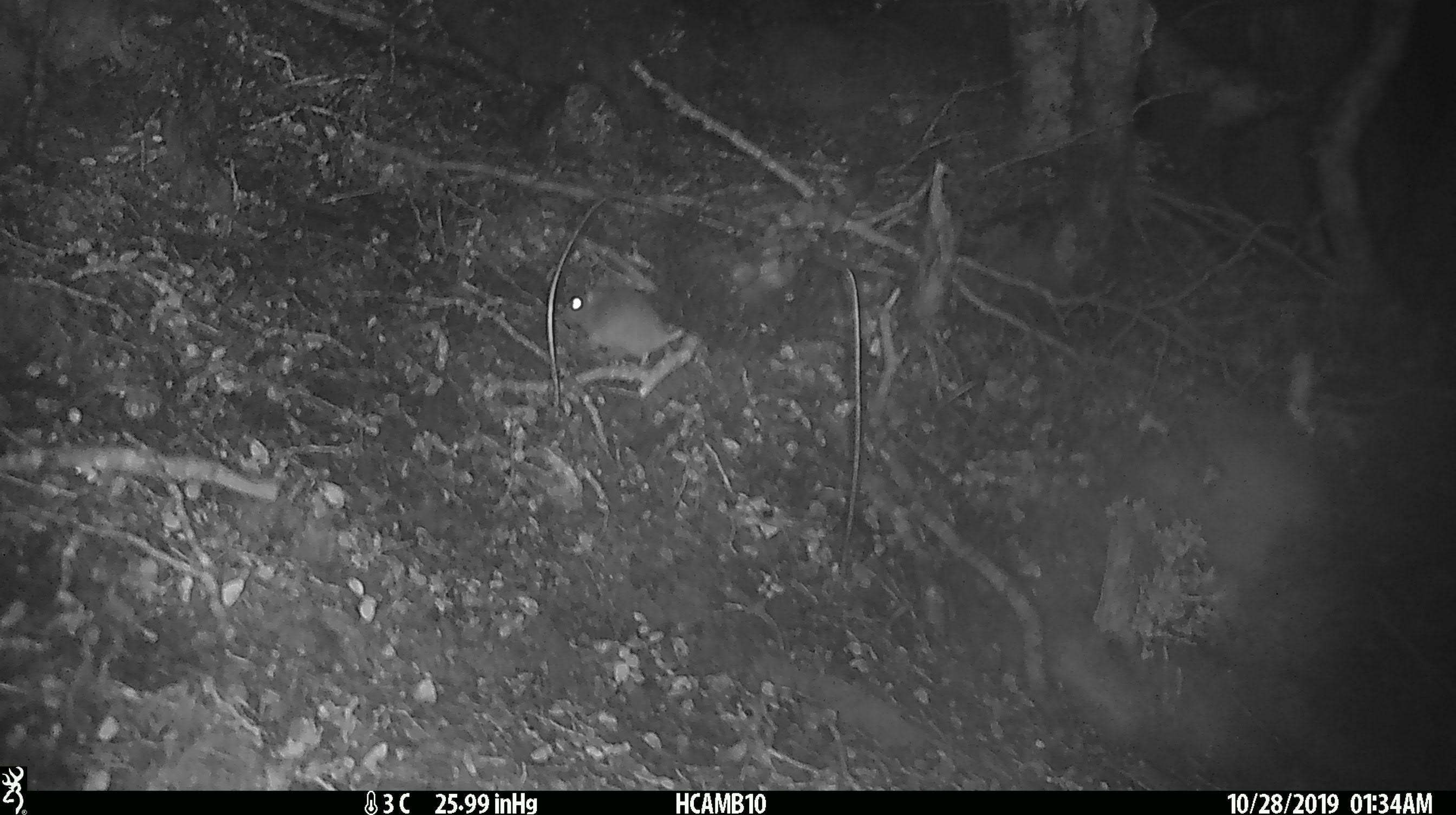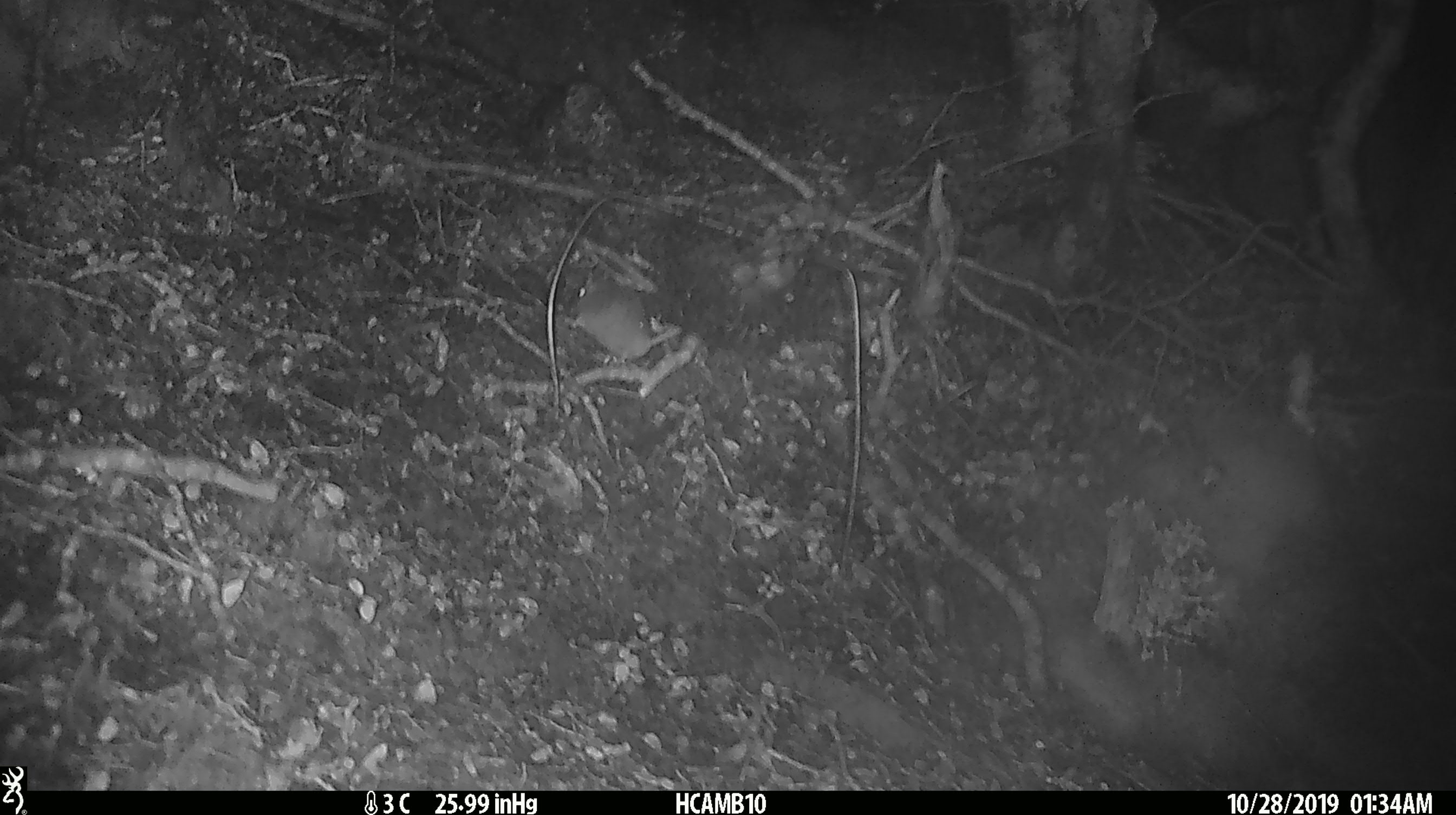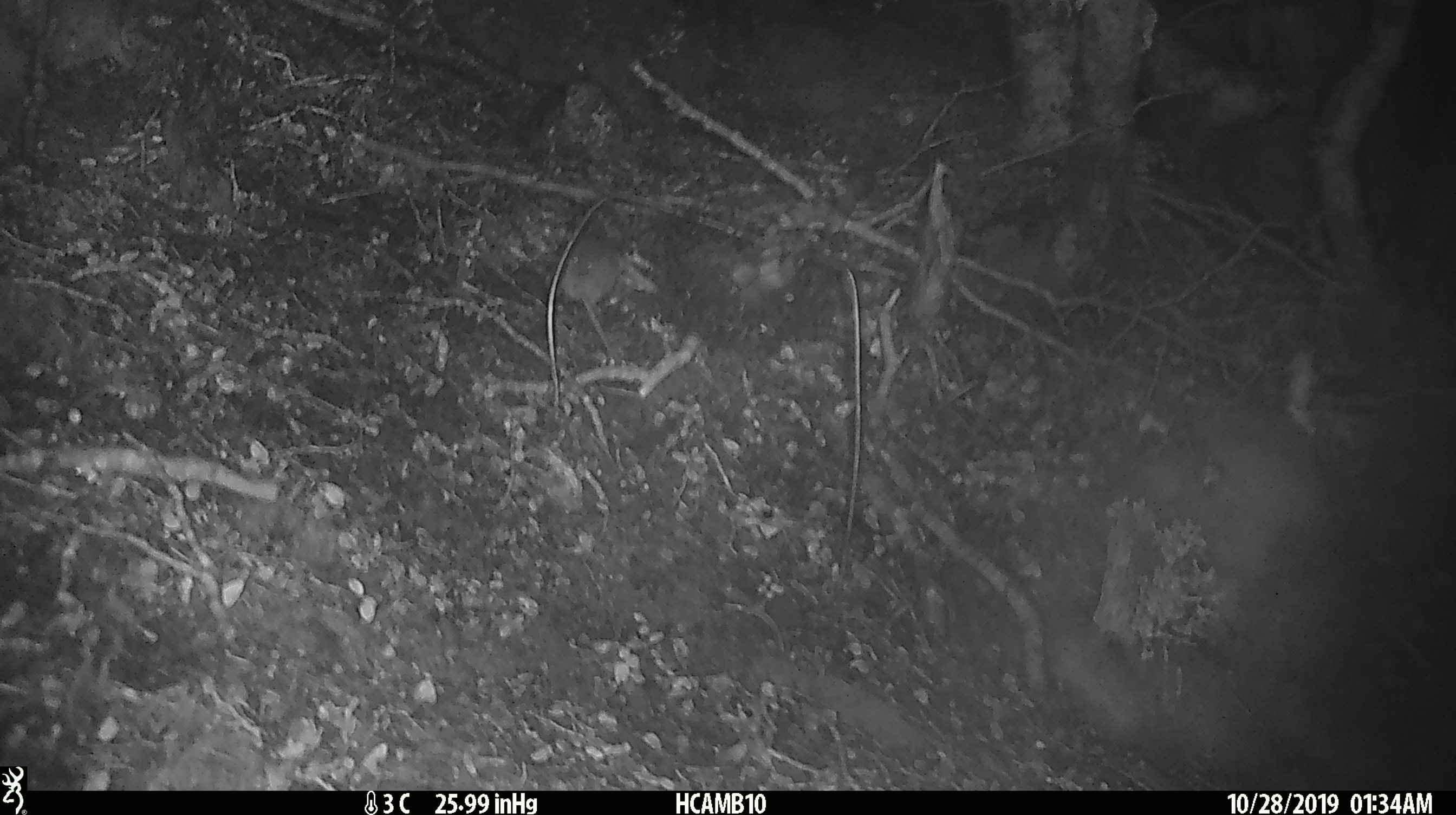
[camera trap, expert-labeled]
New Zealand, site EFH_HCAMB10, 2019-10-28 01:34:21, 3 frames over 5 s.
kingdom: Animalia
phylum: Chordata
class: Mammalia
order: Rodentia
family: Muridae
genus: Mus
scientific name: Mus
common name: mouse